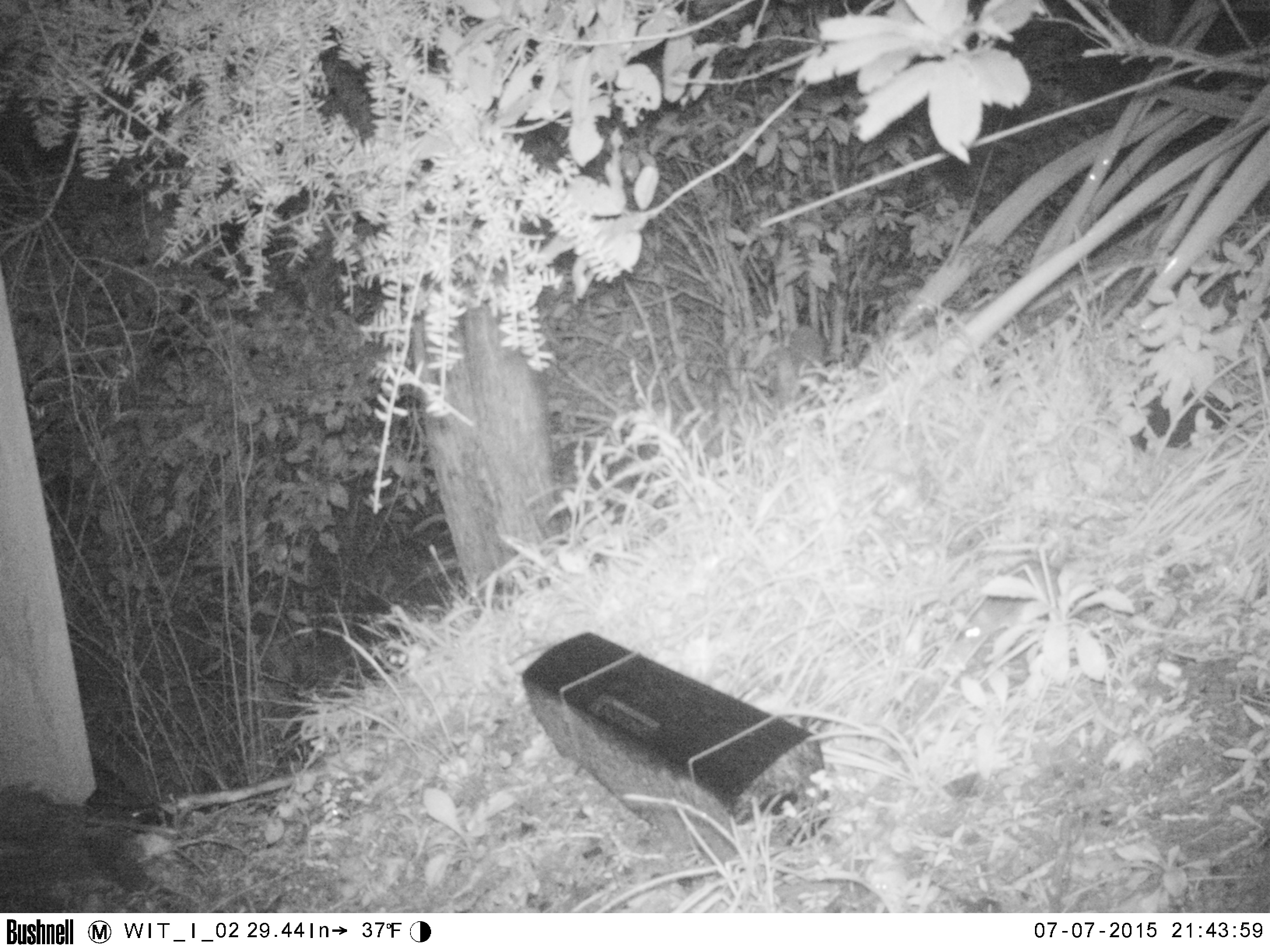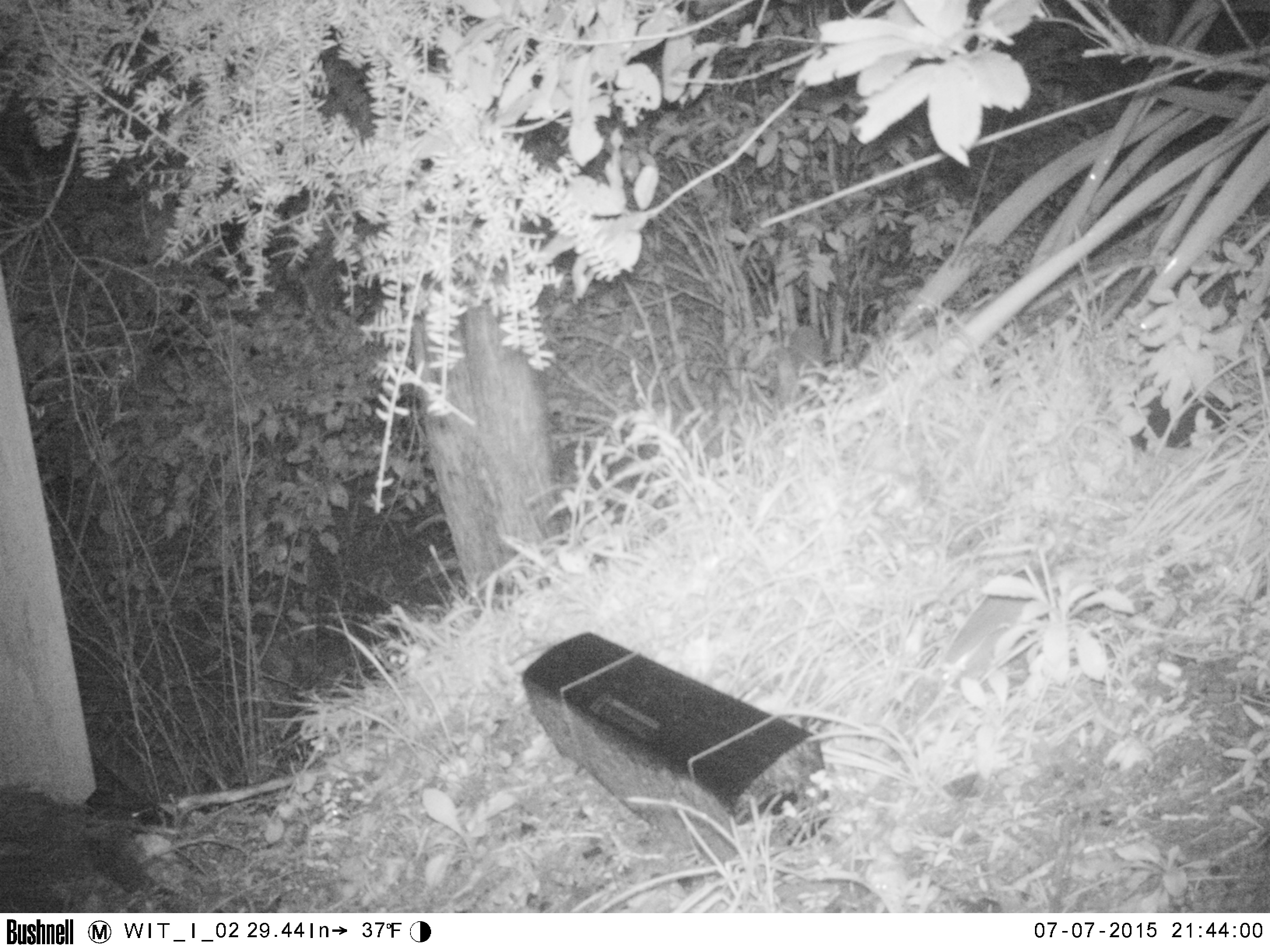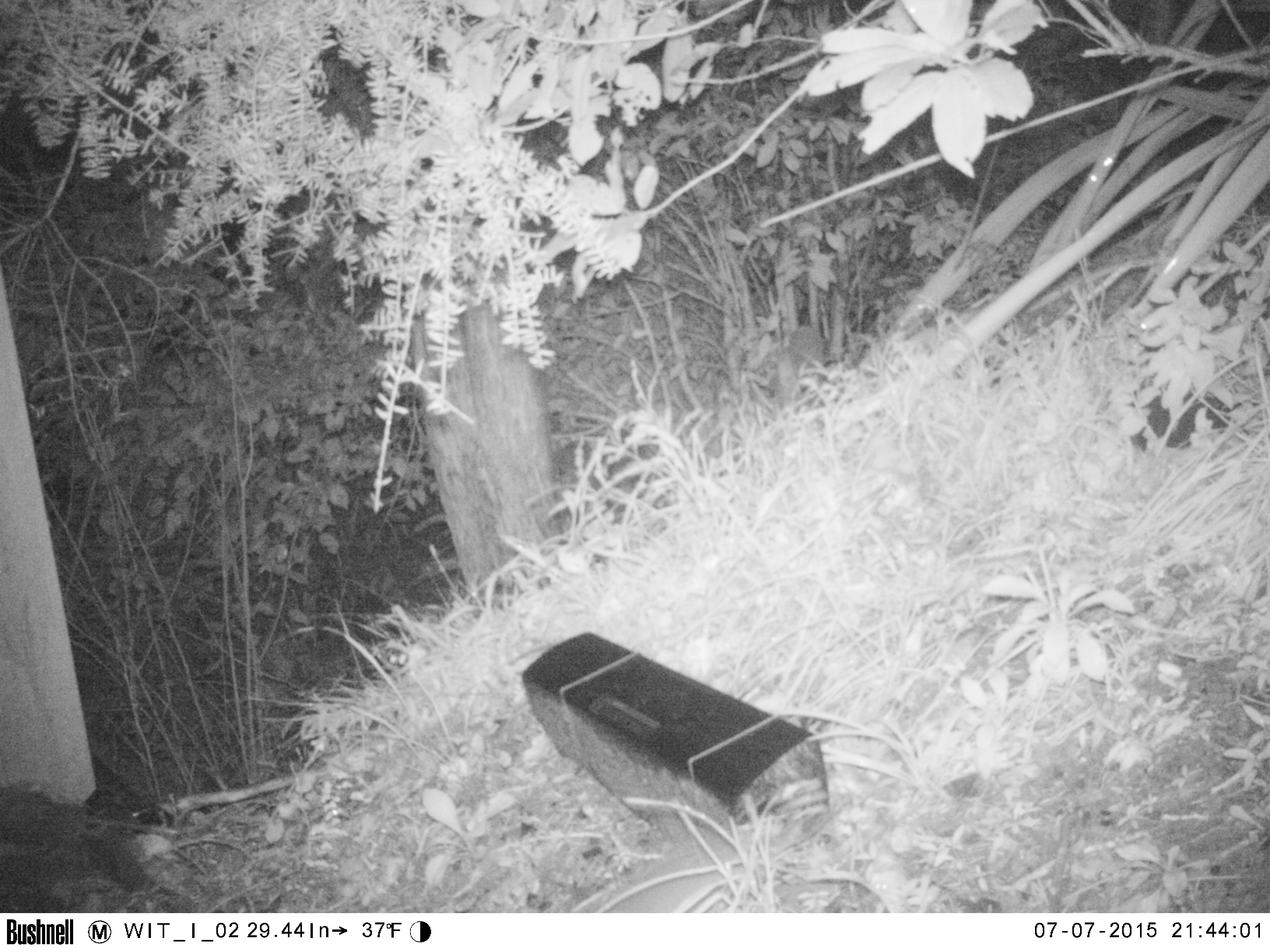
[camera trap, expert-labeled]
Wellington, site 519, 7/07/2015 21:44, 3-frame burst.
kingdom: Animalia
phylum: Chordata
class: Mammalia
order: Rodentia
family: Muridae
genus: Rattus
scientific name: Rattus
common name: rat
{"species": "rat (Rattus)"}